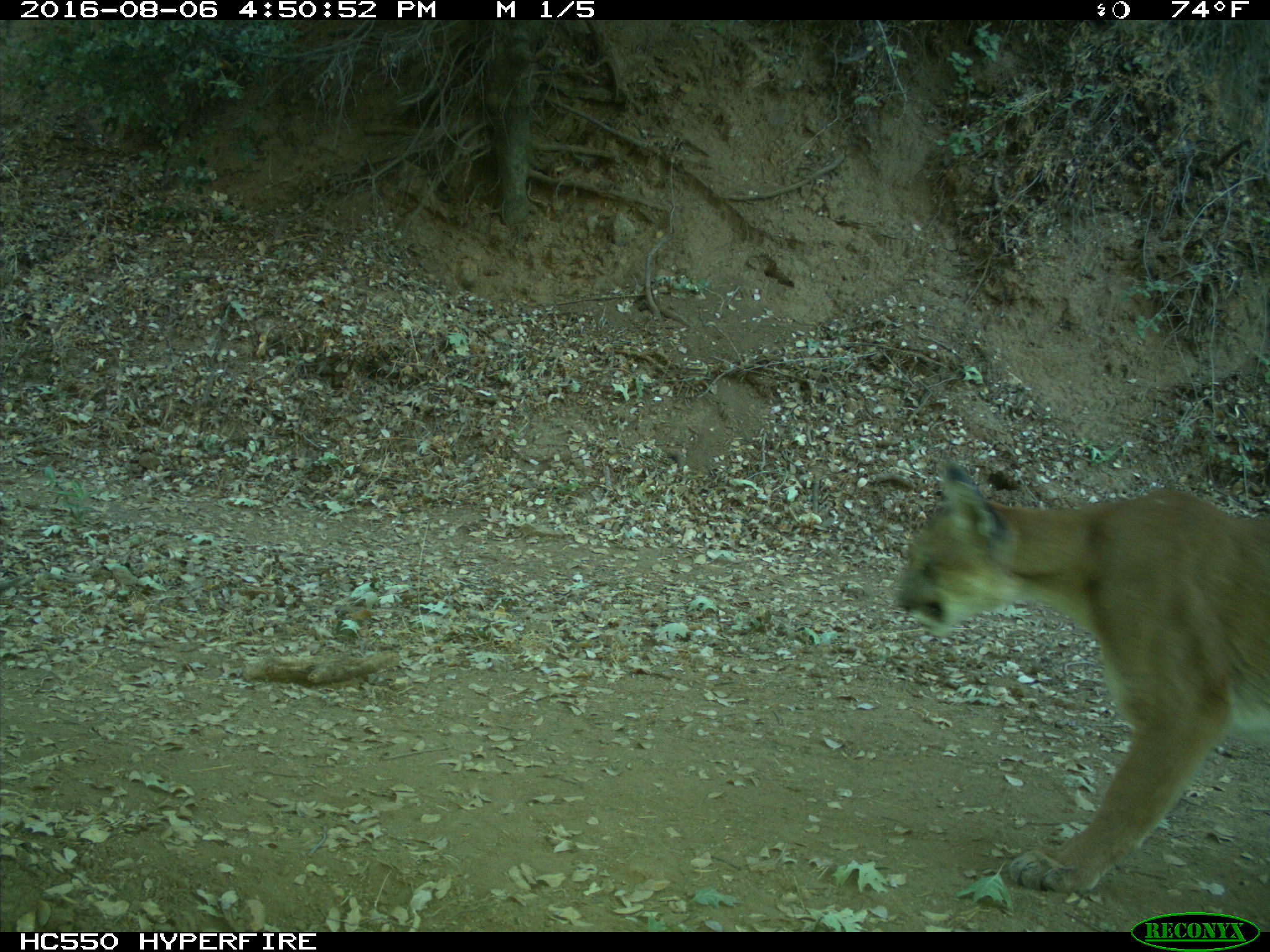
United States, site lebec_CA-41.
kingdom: Animalia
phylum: Chordata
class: Mammalia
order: Carnivora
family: Felidae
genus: Puma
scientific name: Puma concolor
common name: mountain lion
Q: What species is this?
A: Puma concolor (mountain lion).